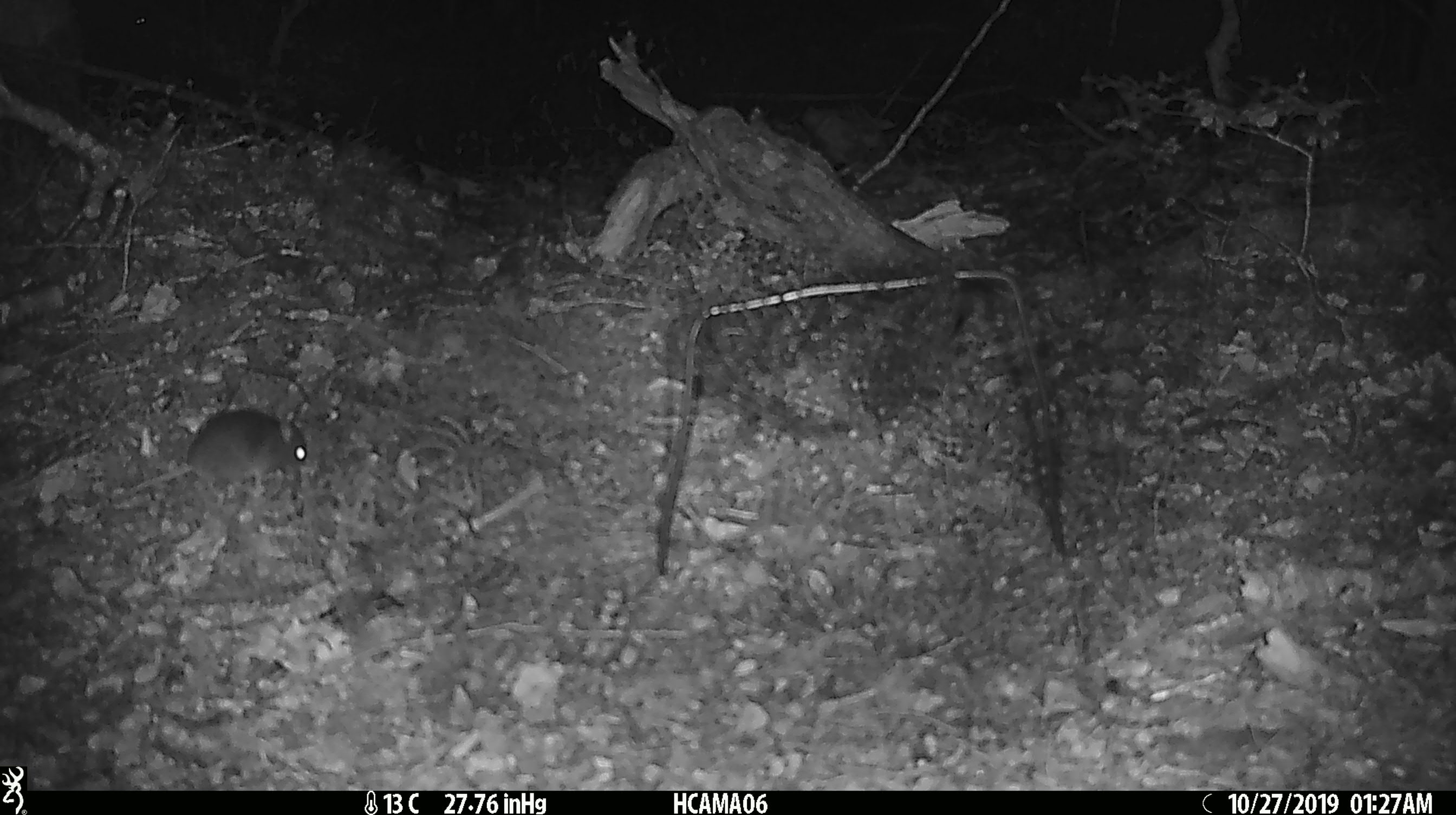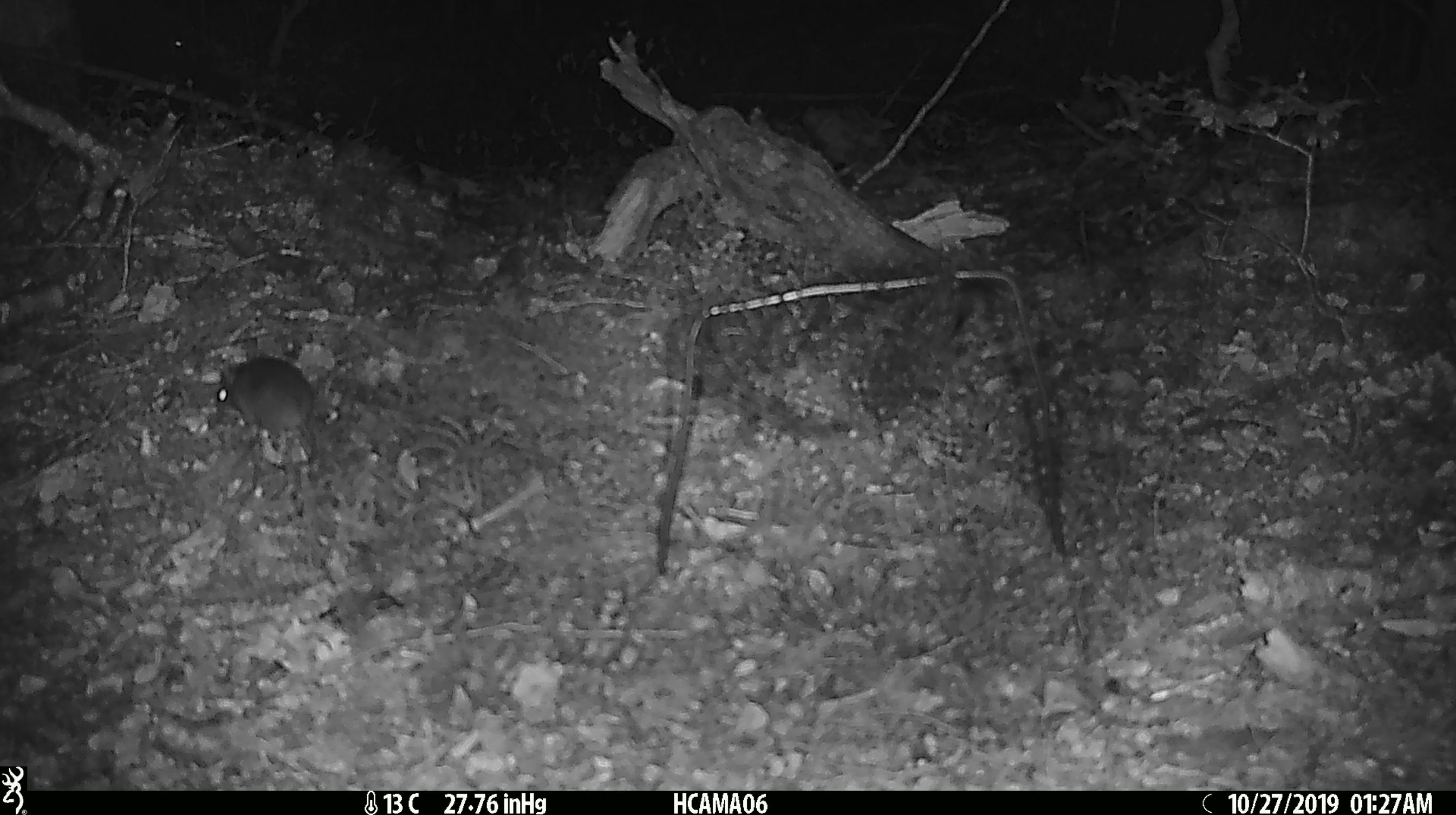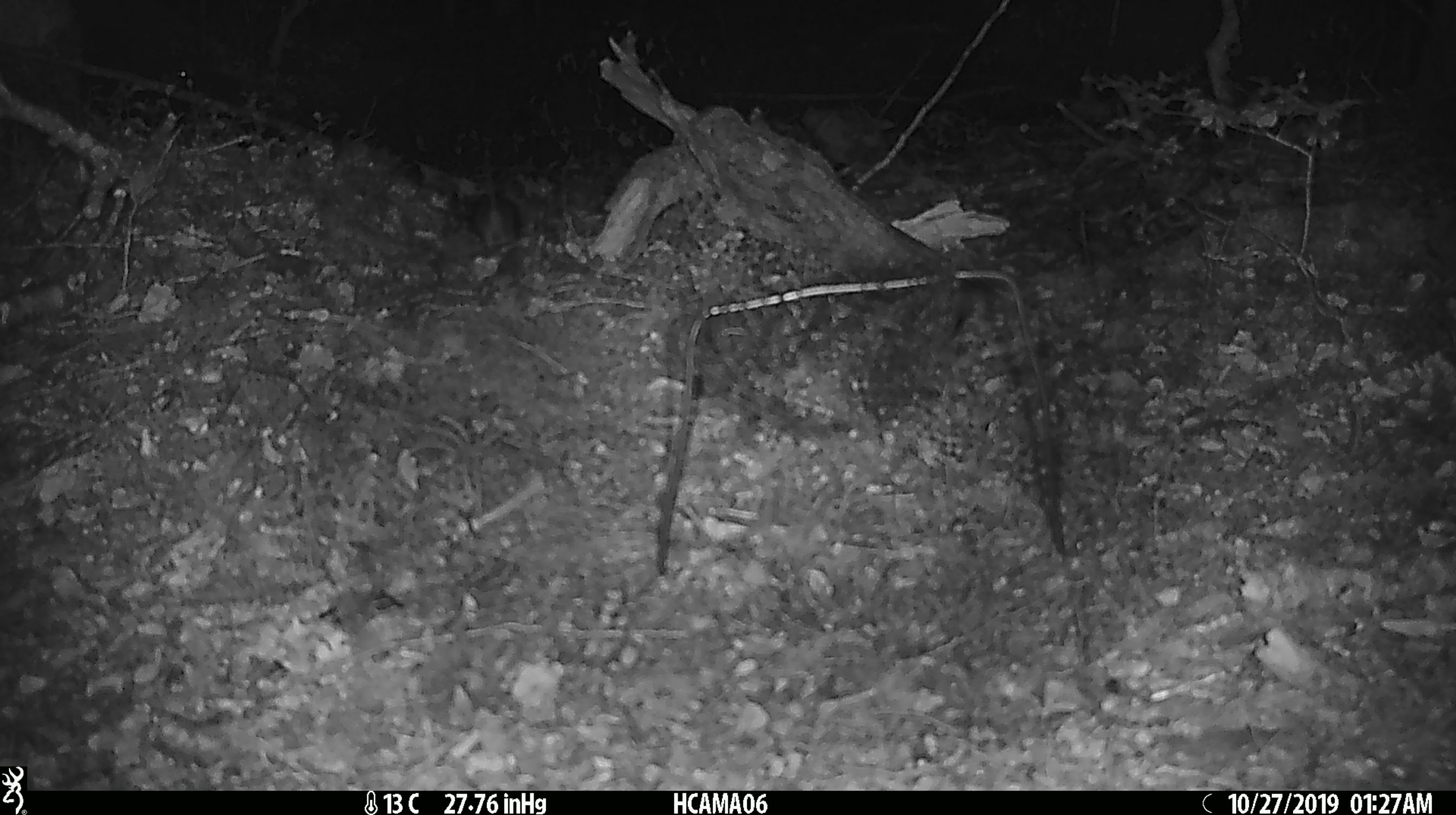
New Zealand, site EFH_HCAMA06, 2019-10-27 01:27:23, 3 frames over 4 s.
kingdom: Animalia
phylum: Chordata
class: Mammalia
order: Rodentia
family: Muridae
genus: Mus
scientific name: Mus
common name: mouse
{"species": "mouse (Mus)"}